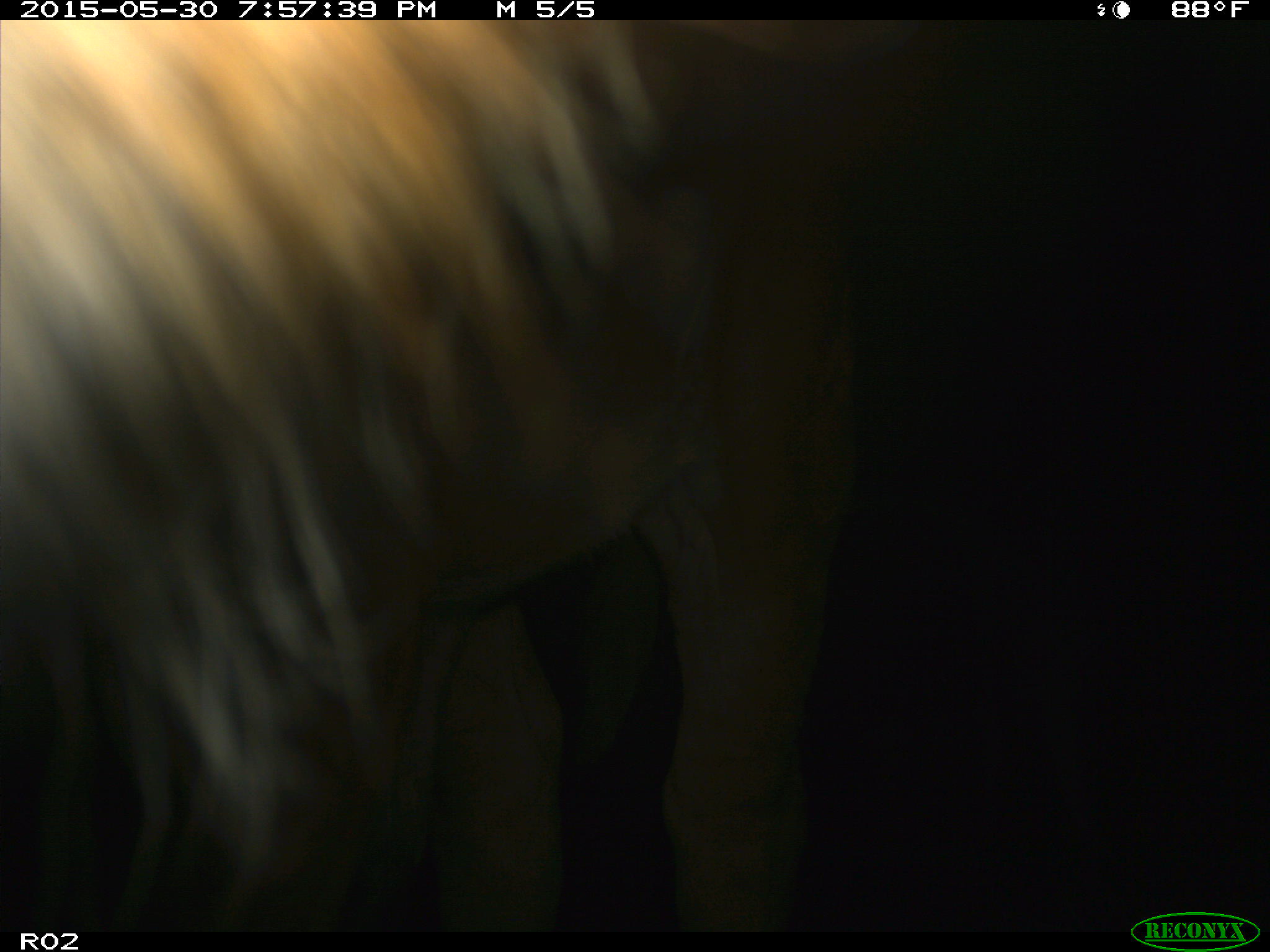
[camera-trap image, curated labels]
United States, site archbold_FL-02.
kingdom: Animalia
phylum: Chordata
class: Mammalia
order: Artiodactyla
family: Bovidae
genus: Bos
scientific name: Bos taurus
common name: domestic cow